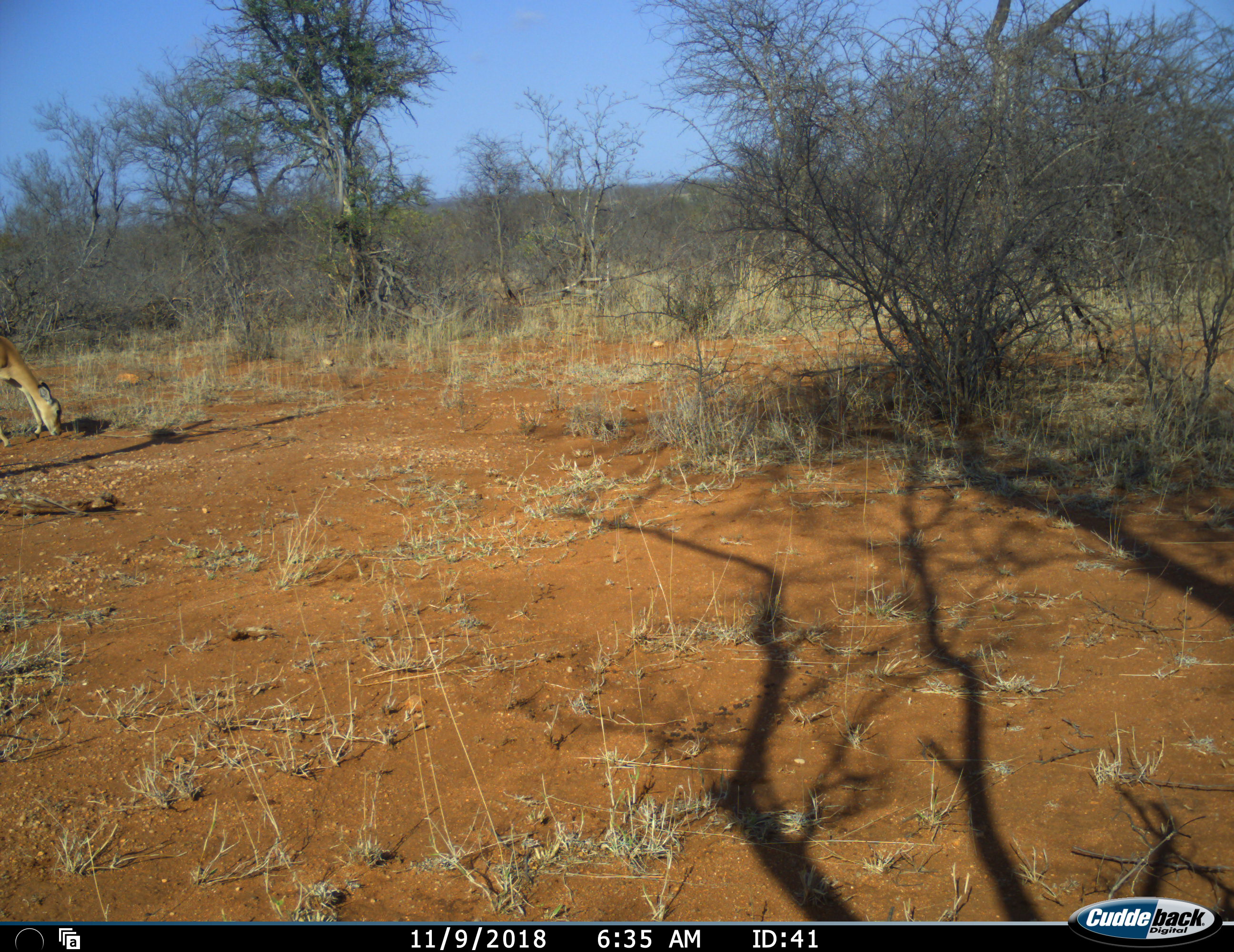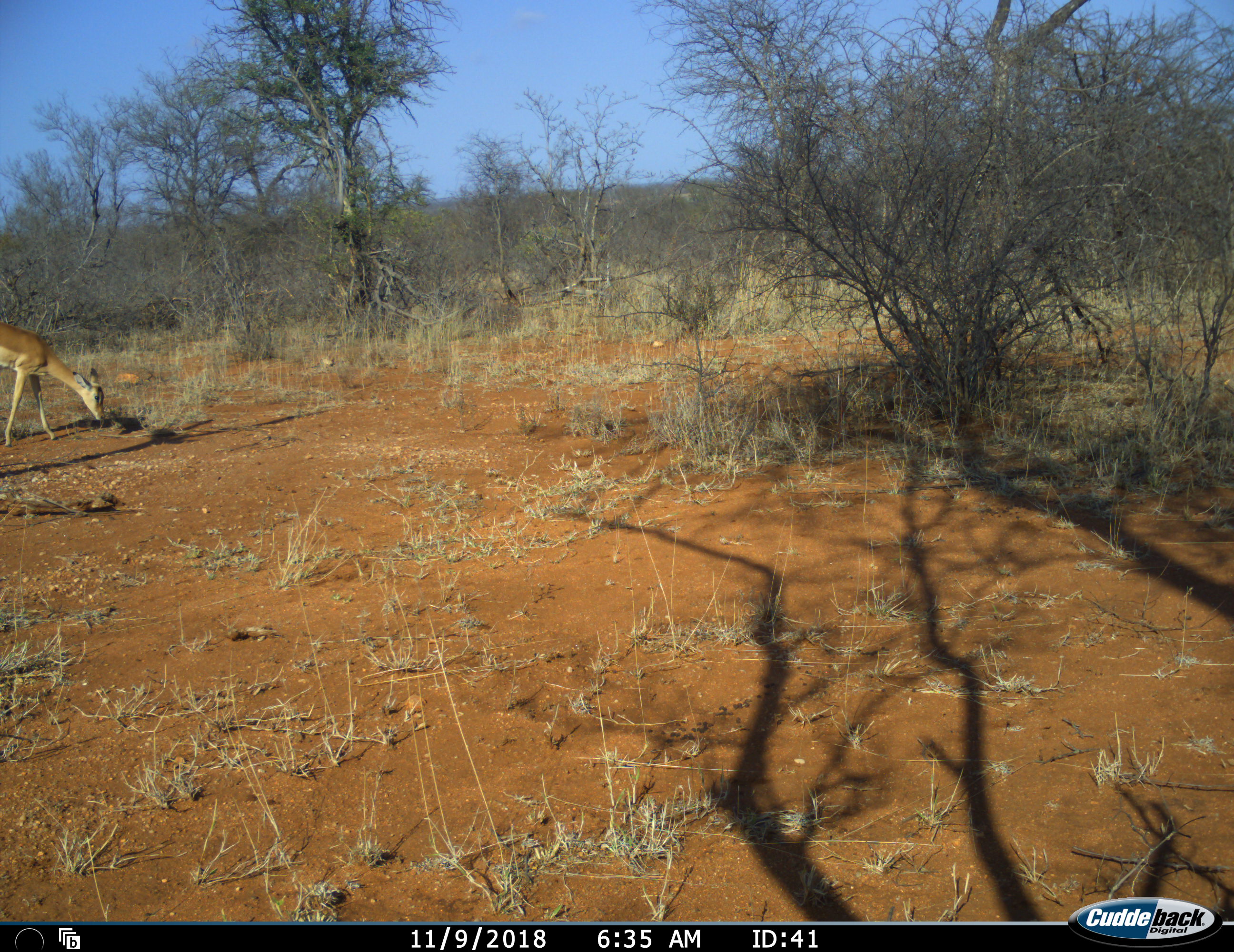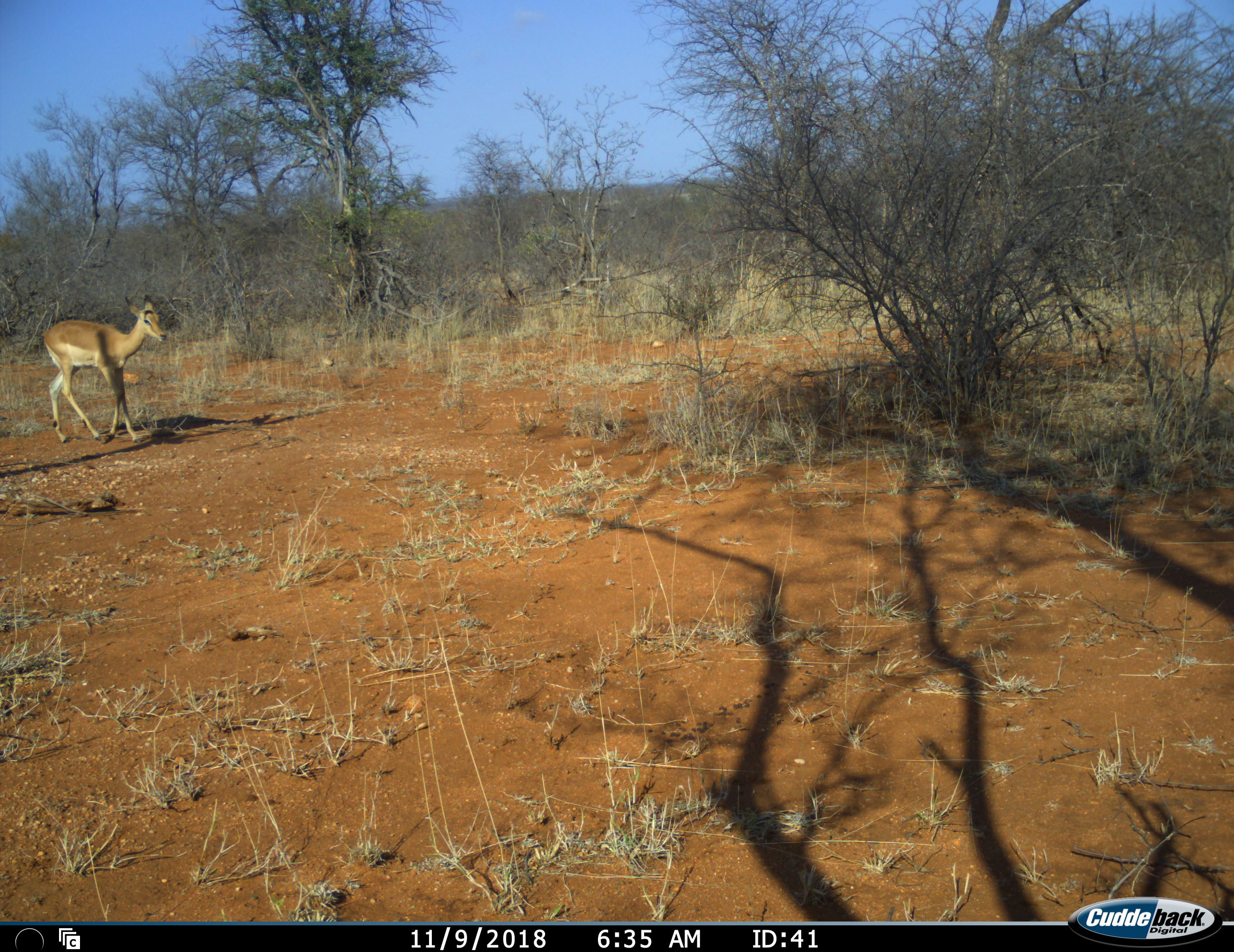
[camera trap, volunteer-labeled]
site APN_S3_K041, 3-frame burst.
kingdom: Animalia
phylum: Chordata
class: Mammalia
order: Artiodactyla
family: Bovidae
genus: Aepyceros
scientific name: Aepyceros melampus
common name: impala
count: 1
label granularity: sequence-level